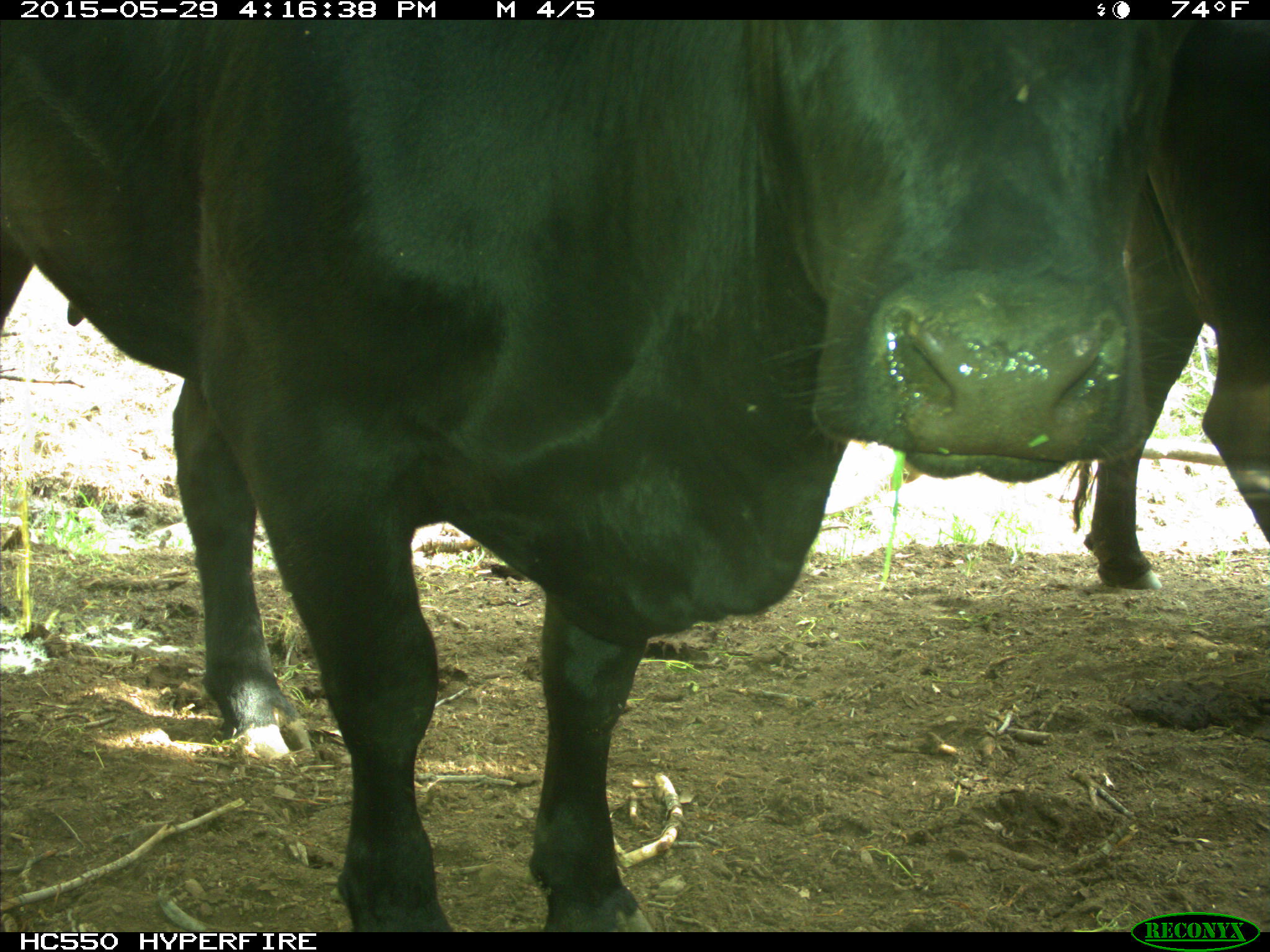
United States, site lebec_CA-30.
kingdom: Animalia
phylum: Chordata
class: Mammalia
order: Artiodactyla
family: Bovidae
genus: Bos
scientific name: Bos taurus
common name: domestic cow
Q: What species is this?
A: Bos taurus (domestic cow).